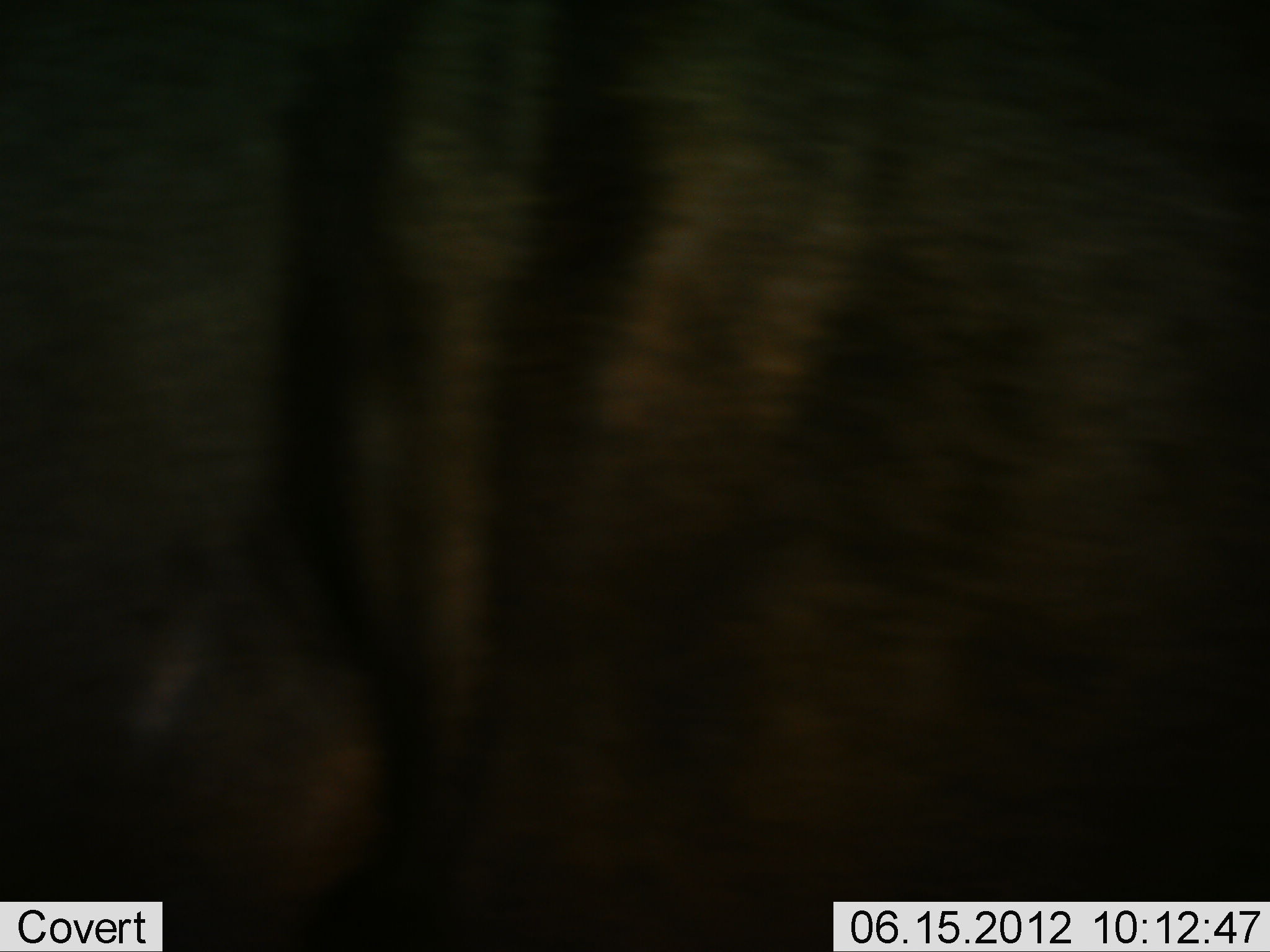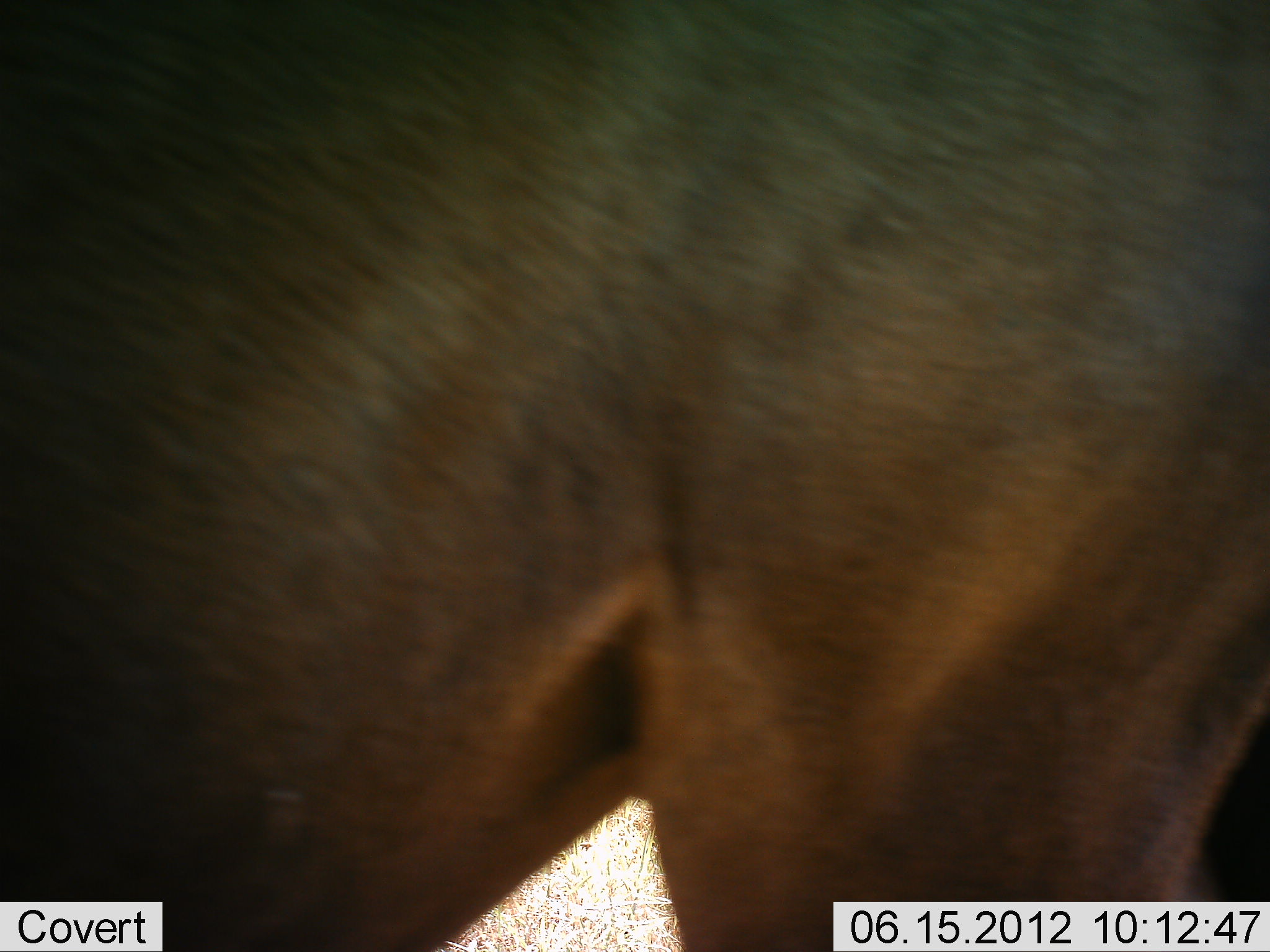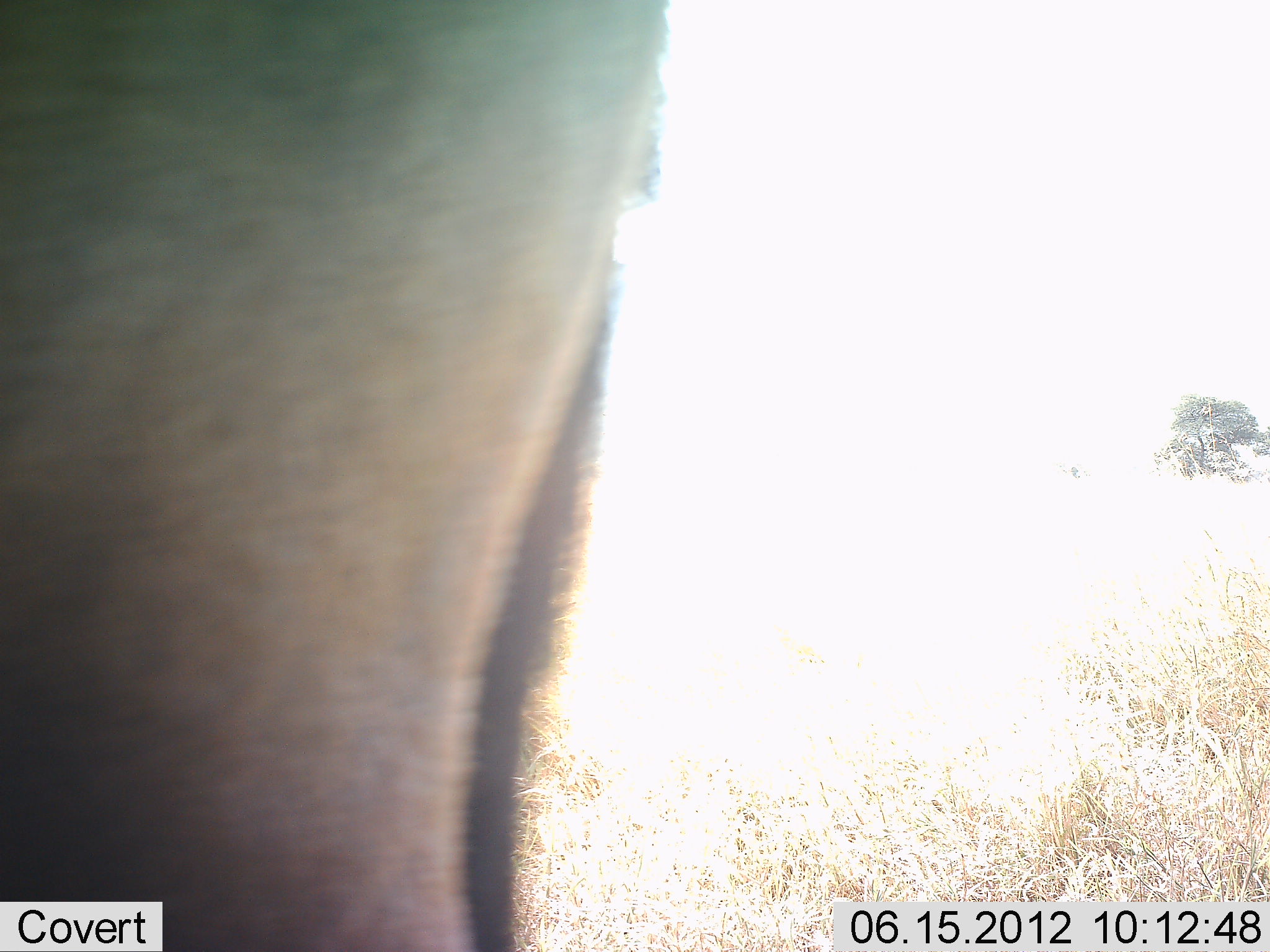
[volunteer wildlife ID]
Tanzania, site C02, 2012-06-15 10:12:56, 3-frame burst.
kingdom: Animalia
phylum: Chordata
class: Mammalia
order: Artiodactyla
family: Bovidae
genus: Connochaetes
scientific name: Connochaetes taurinus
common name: blue wildebeest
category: wildebeest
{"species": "wildebeest (blue wildebeest) (Connochaetes taurinus)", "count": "1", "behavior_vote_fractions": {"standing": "40%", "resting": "0%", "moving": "70%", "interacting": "0%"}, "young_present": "0%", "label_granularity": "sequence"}